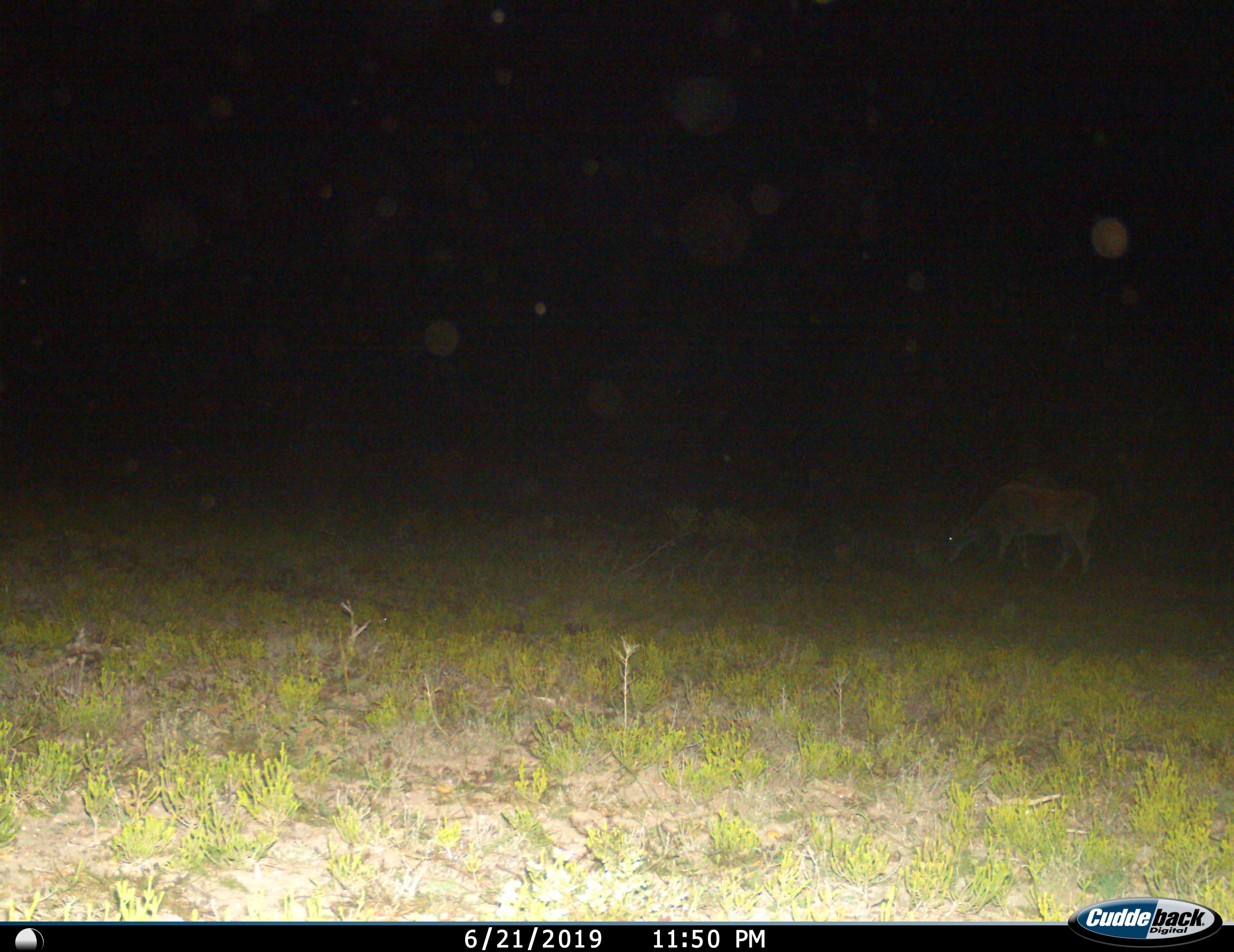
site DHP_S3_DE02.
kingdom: Animalia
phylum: Chordata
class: Mammalia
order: Artiodactyla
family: Bovidae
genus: Tragelaphus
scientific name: Tragelaphus oryx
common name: eland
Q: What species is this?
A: Eland (Tragelaphus oryx).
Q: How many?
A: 1.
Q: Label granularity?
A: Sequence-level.